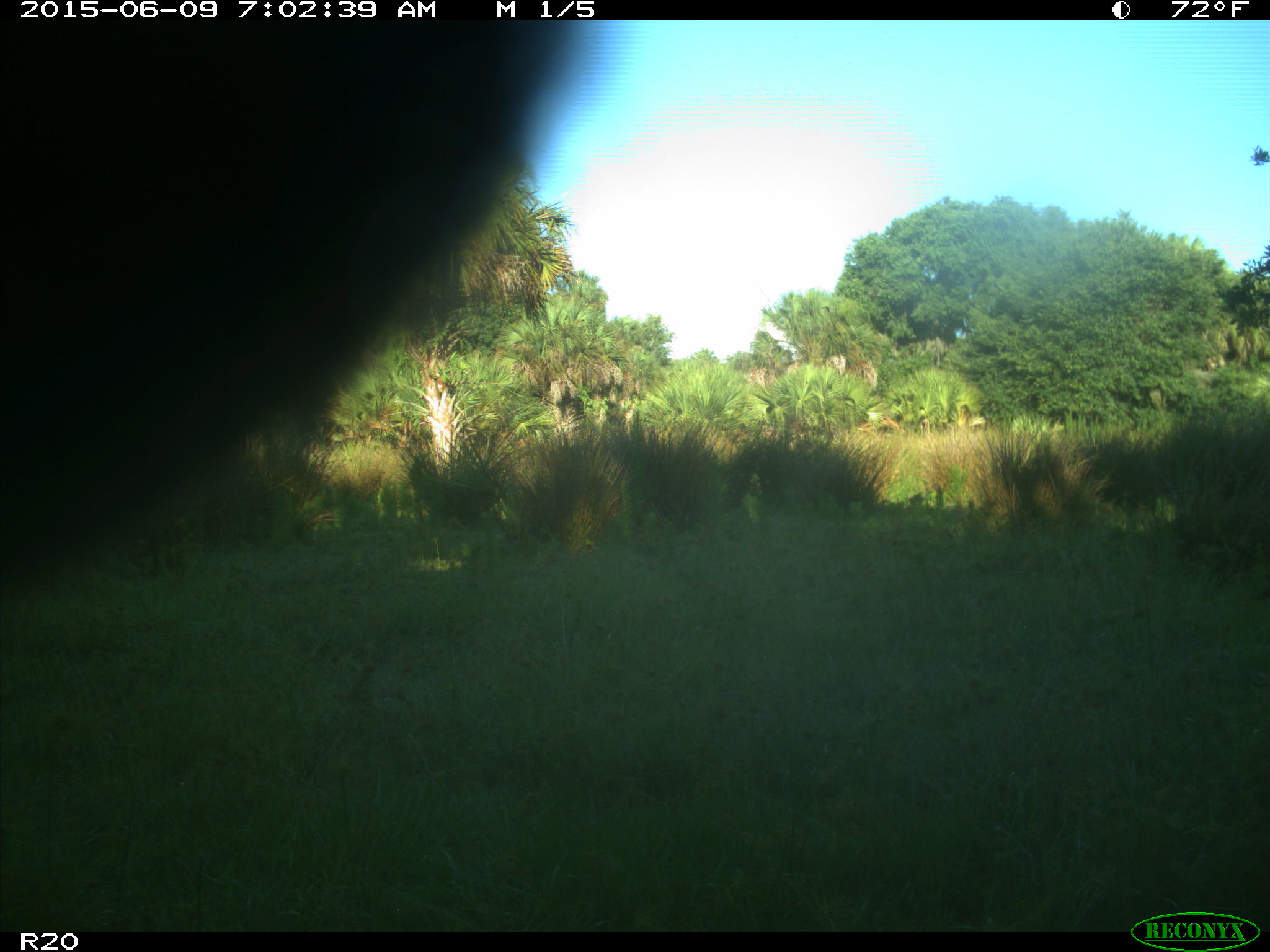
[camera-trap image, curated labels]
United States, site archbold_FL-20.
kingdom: Animalia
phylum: Chordata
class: Mammalia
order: Artiodactyla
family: Bovidae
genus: Bos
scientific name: Bos taurus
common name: domestic cow